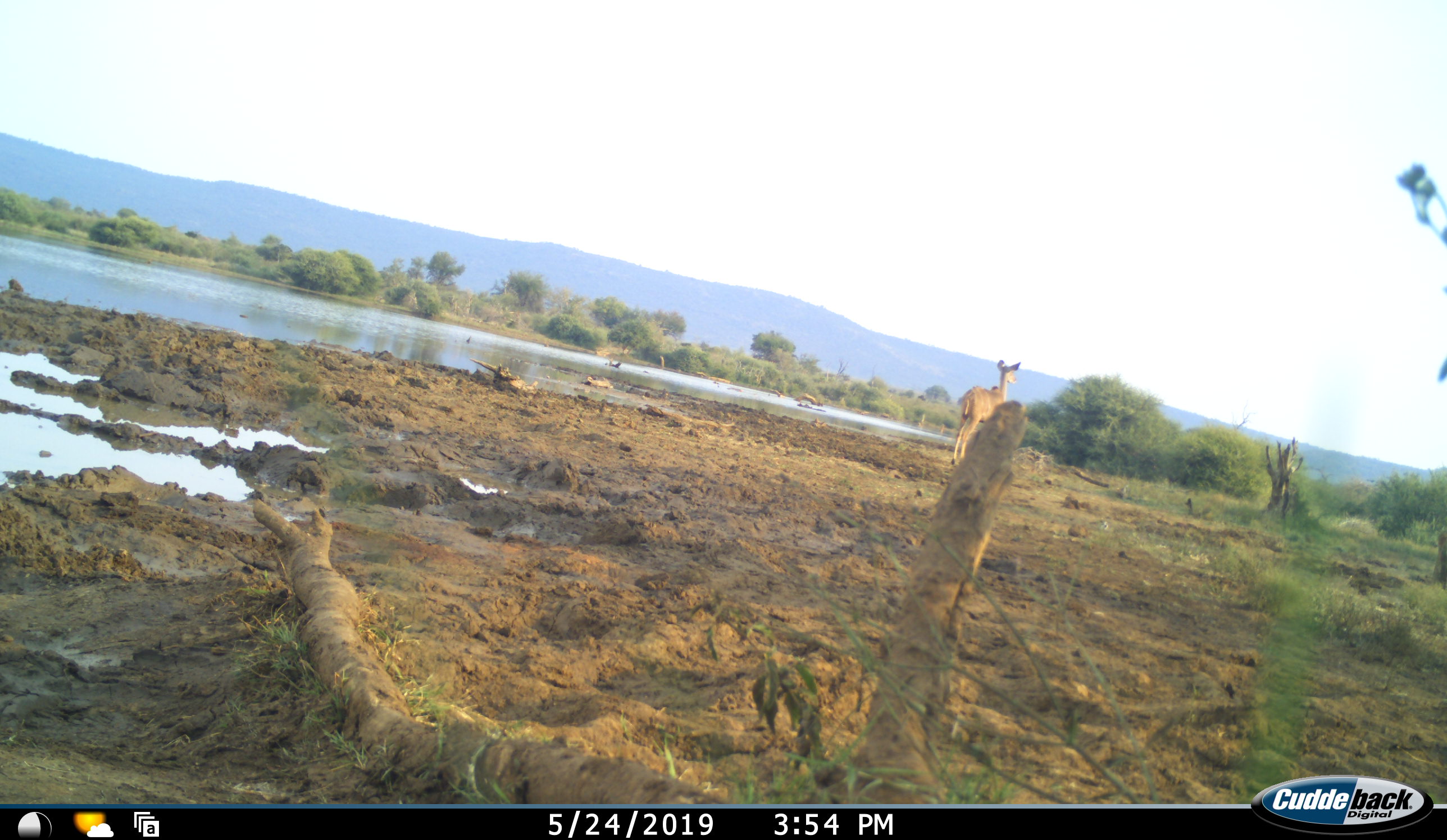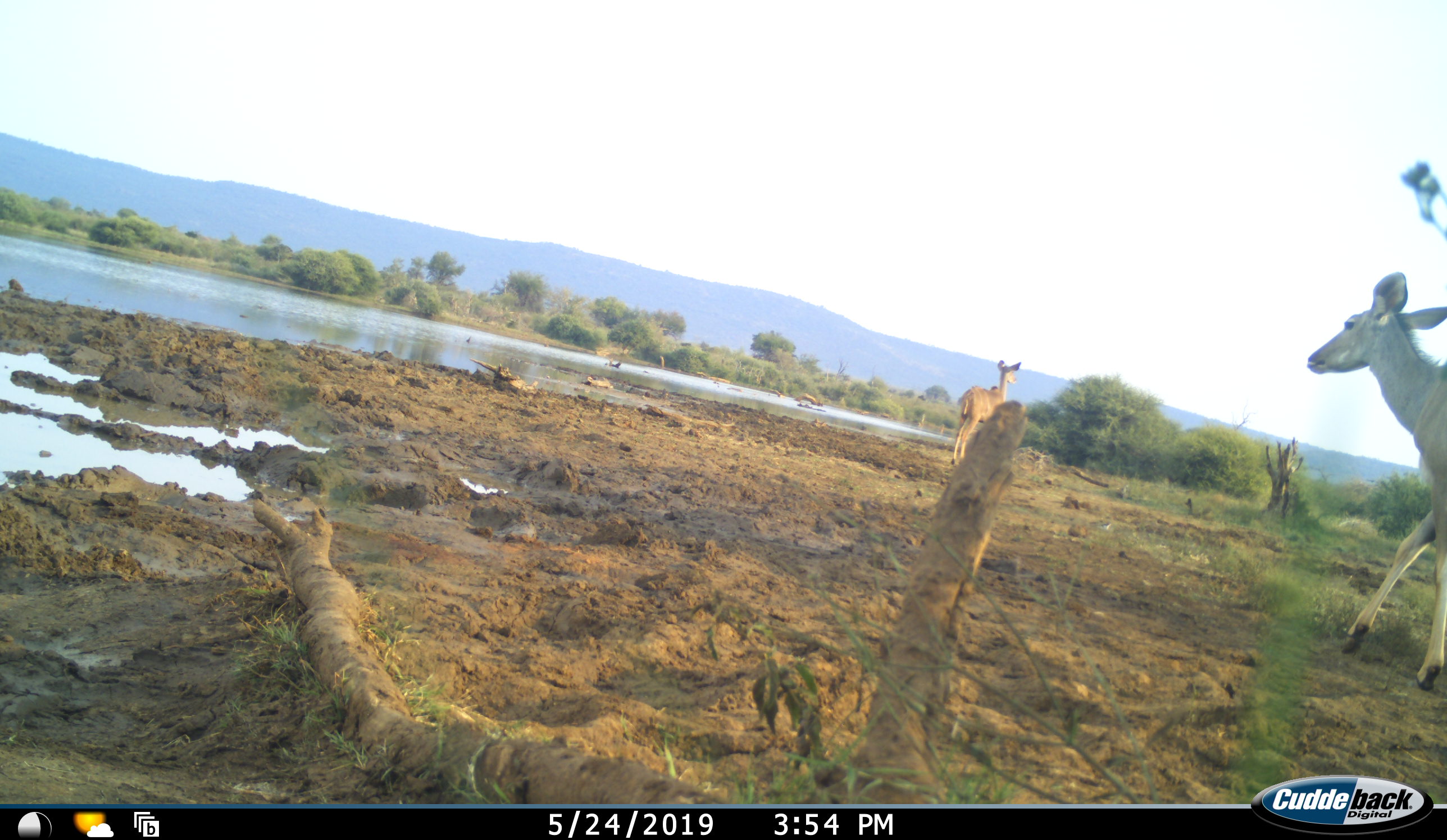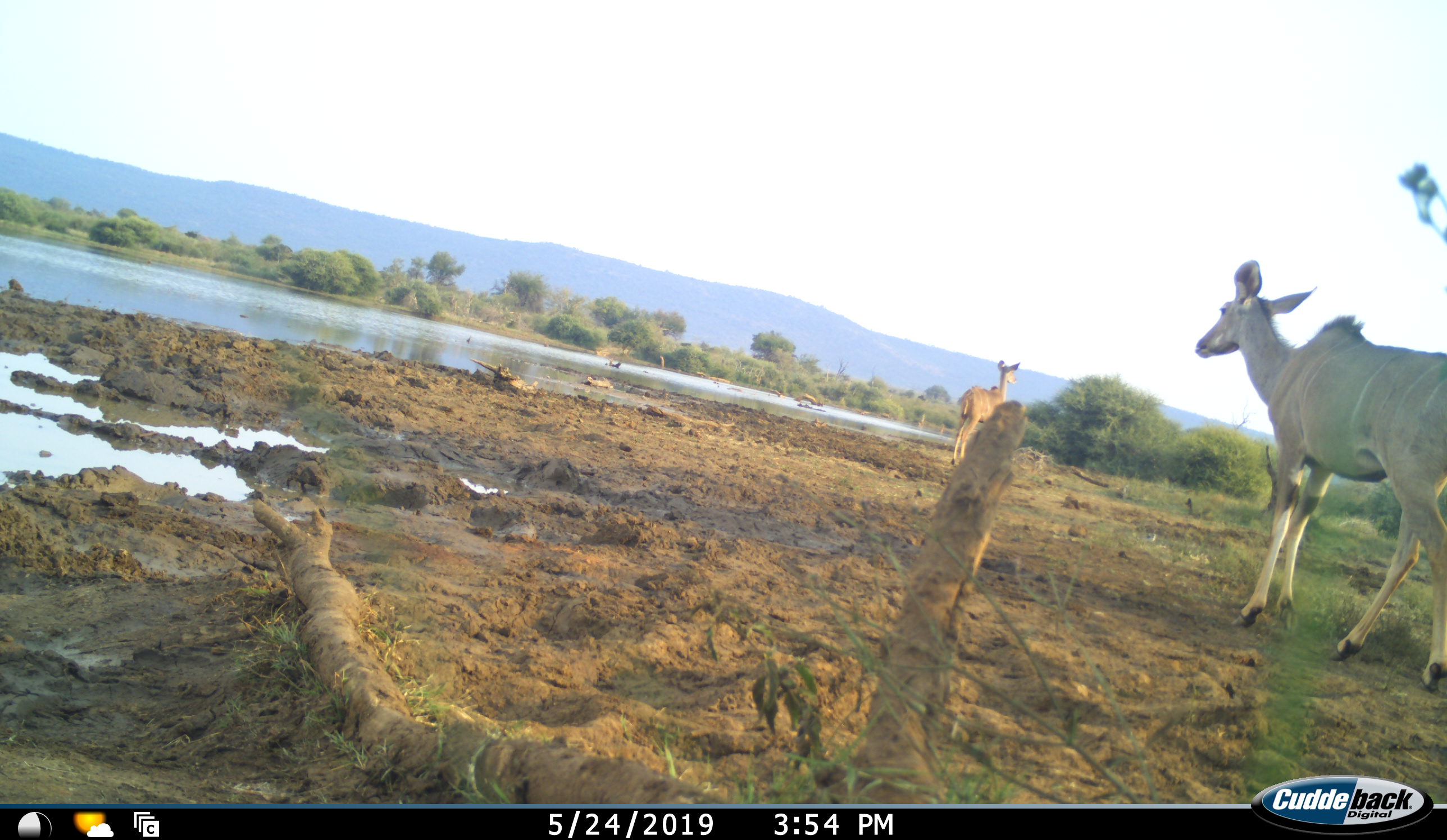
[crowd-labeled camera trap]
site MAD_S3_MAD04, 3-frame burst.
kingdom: Animalia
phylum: Chordata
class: Mammalia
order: Artiodactyla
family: Bovidae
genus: Tragelaphus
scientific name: Tragelaphus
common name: kudu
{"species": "kudu (Tragelaphus)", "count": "2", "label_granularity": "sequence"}